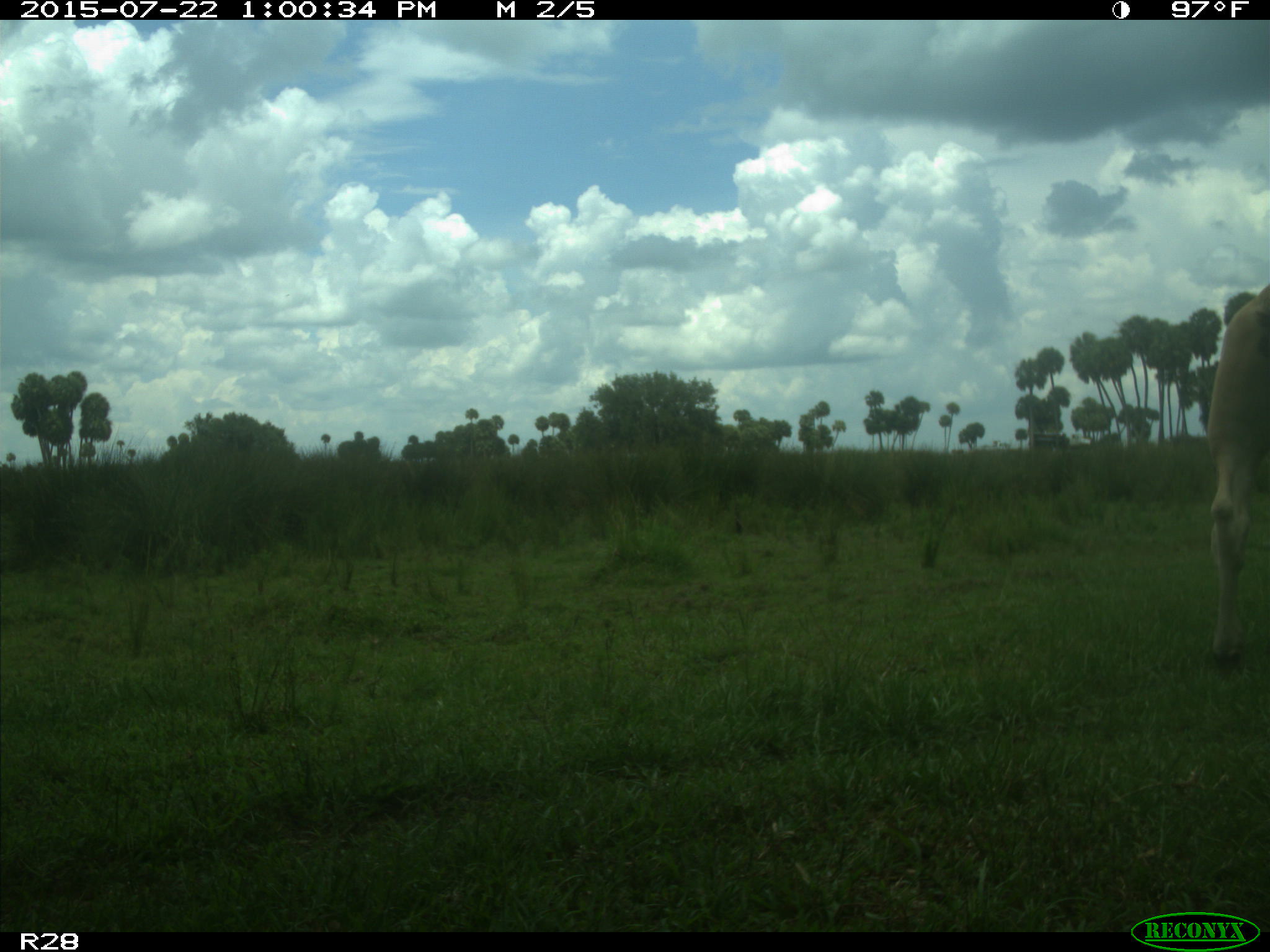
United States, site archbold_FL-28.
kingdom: Animalia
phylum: Chordata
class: Mammalia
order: Artiodactyla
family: Bovidae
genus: Bos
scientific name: Bos taurus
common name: domestic cow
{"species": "Bos taurus (domestic cow)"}